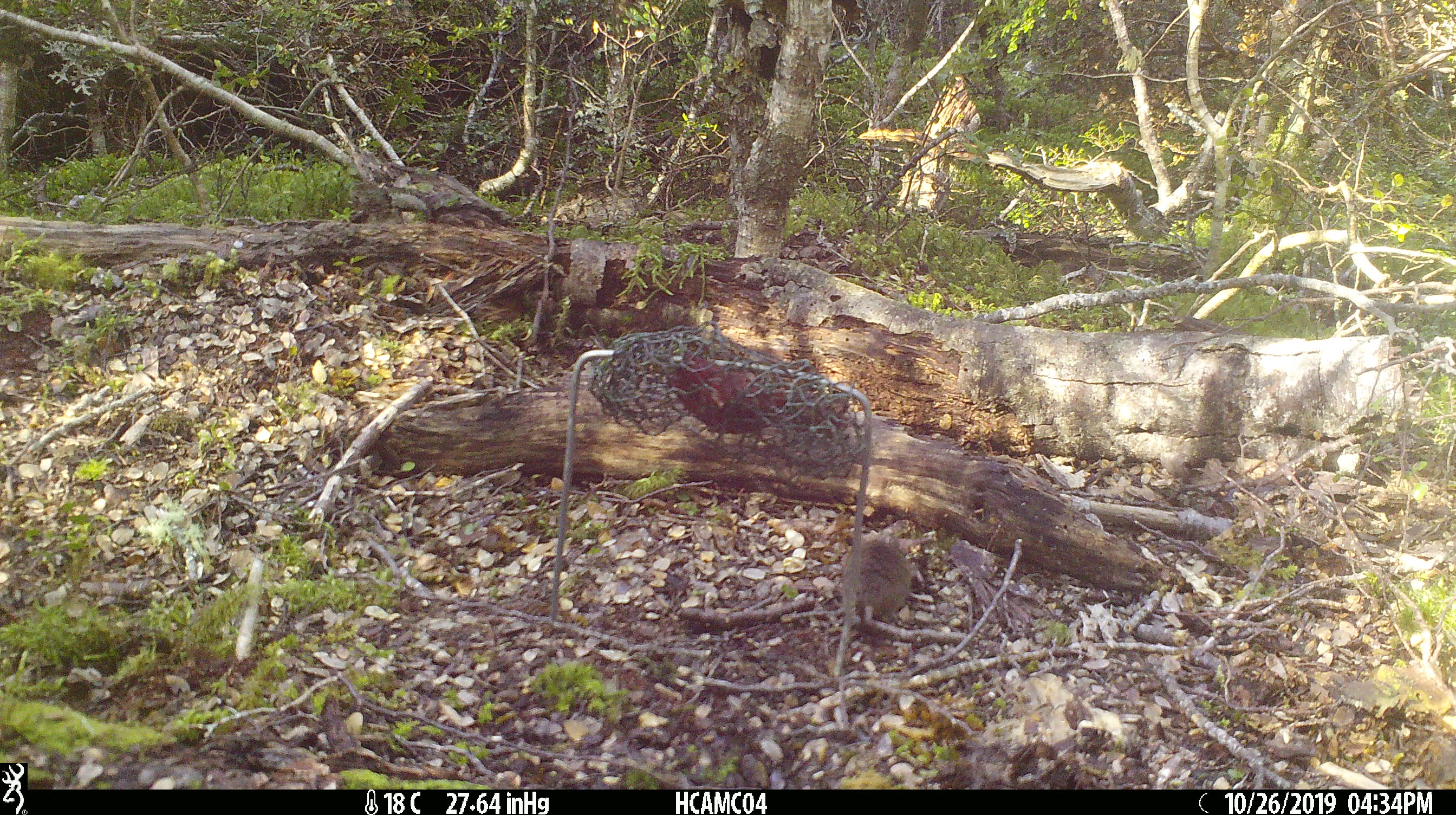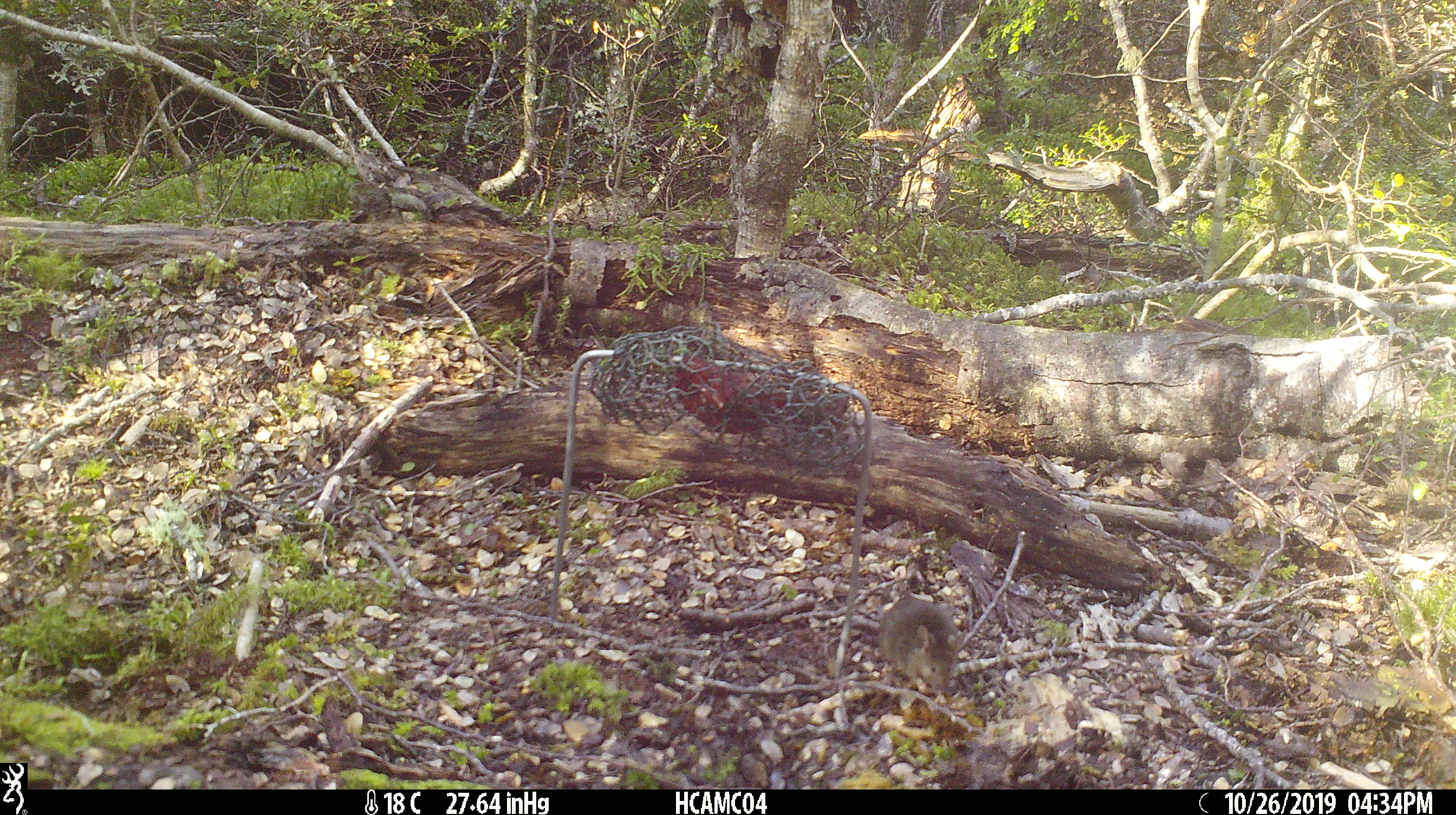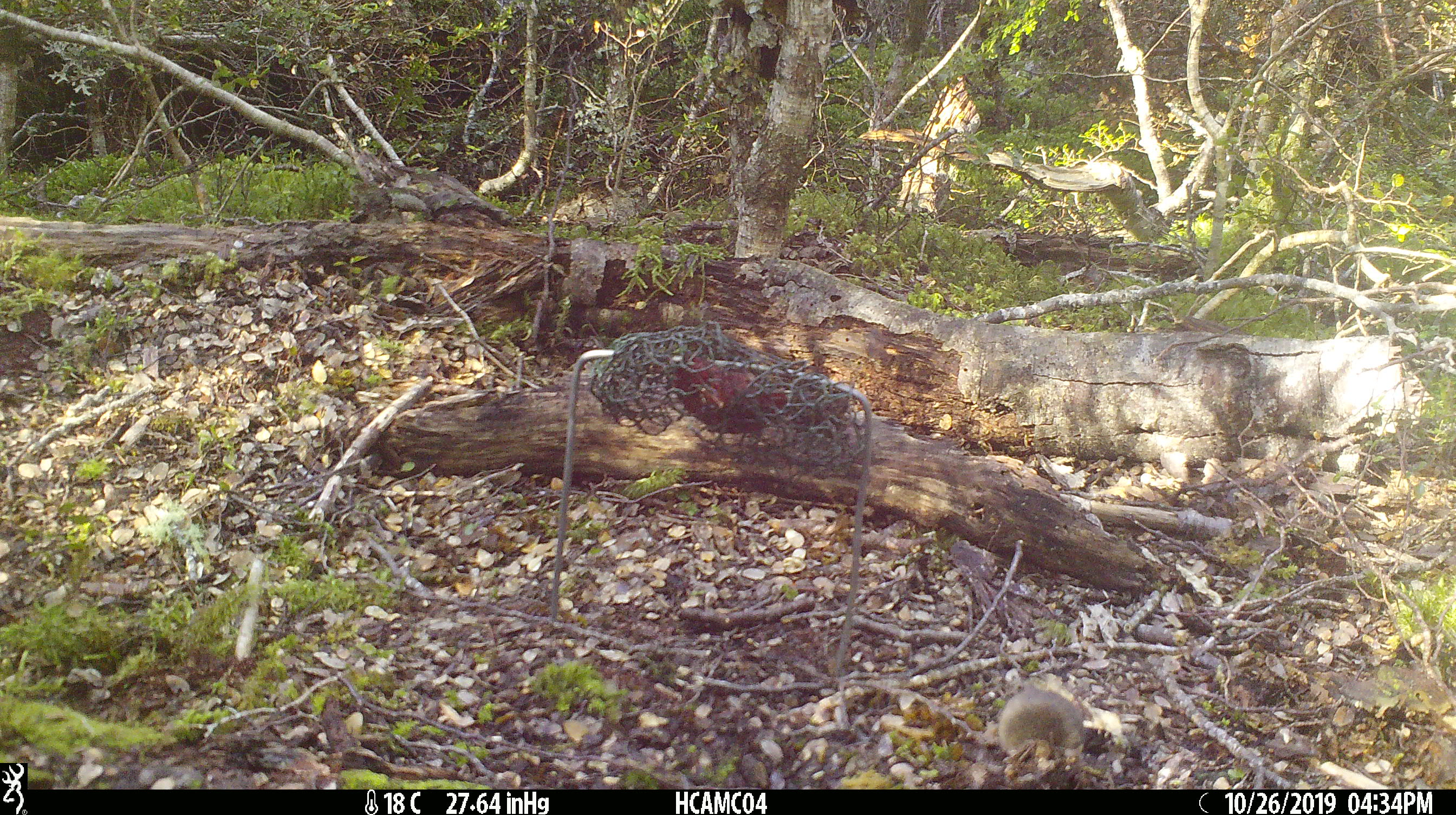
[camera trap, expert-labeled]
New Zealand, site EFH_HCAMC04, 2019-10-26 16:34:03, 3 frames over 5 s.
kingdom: Animalia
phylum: Chordata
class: Mammalia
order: Rodentia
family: Muridae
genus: Mus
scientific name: Mus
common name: mouse